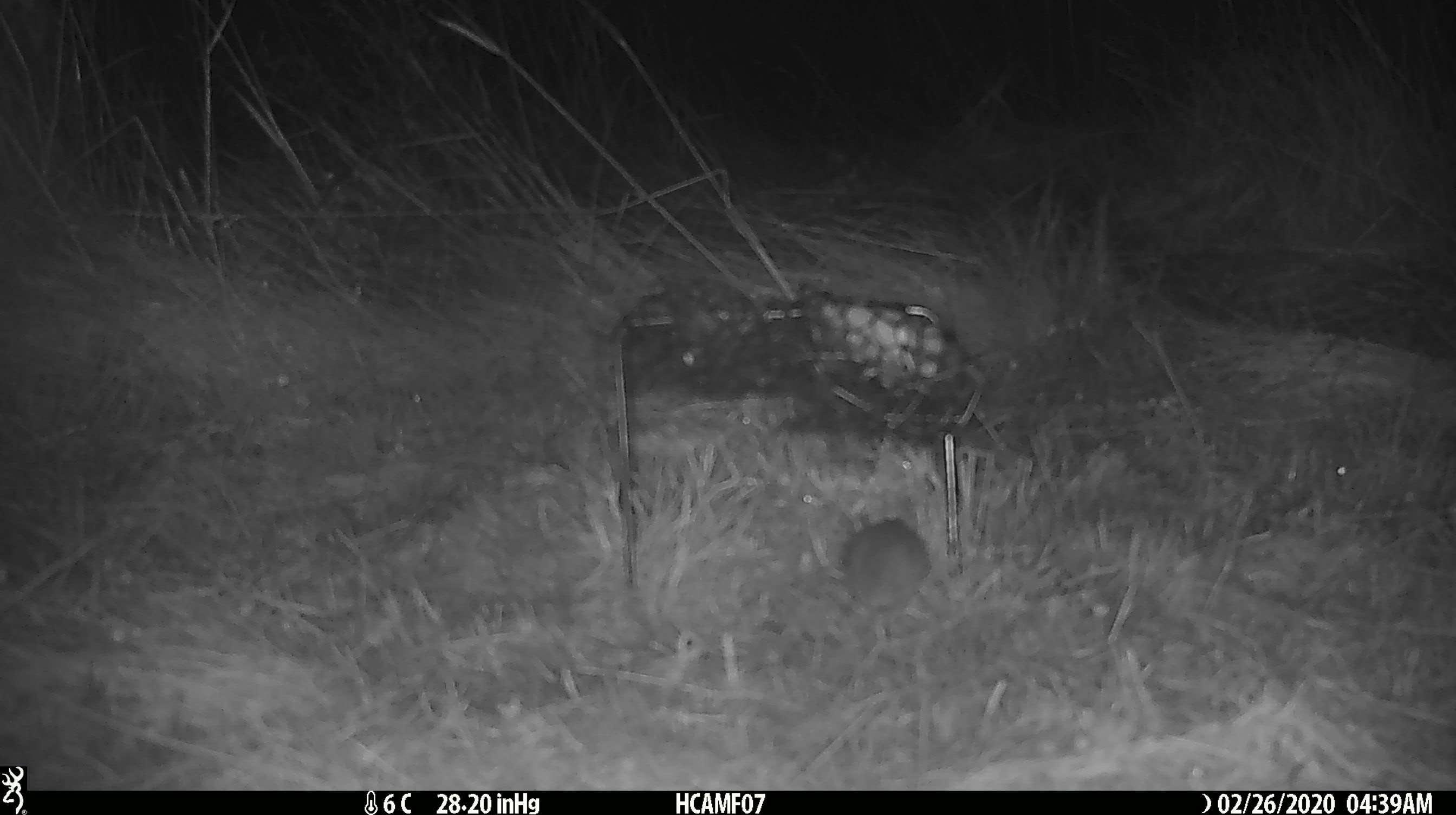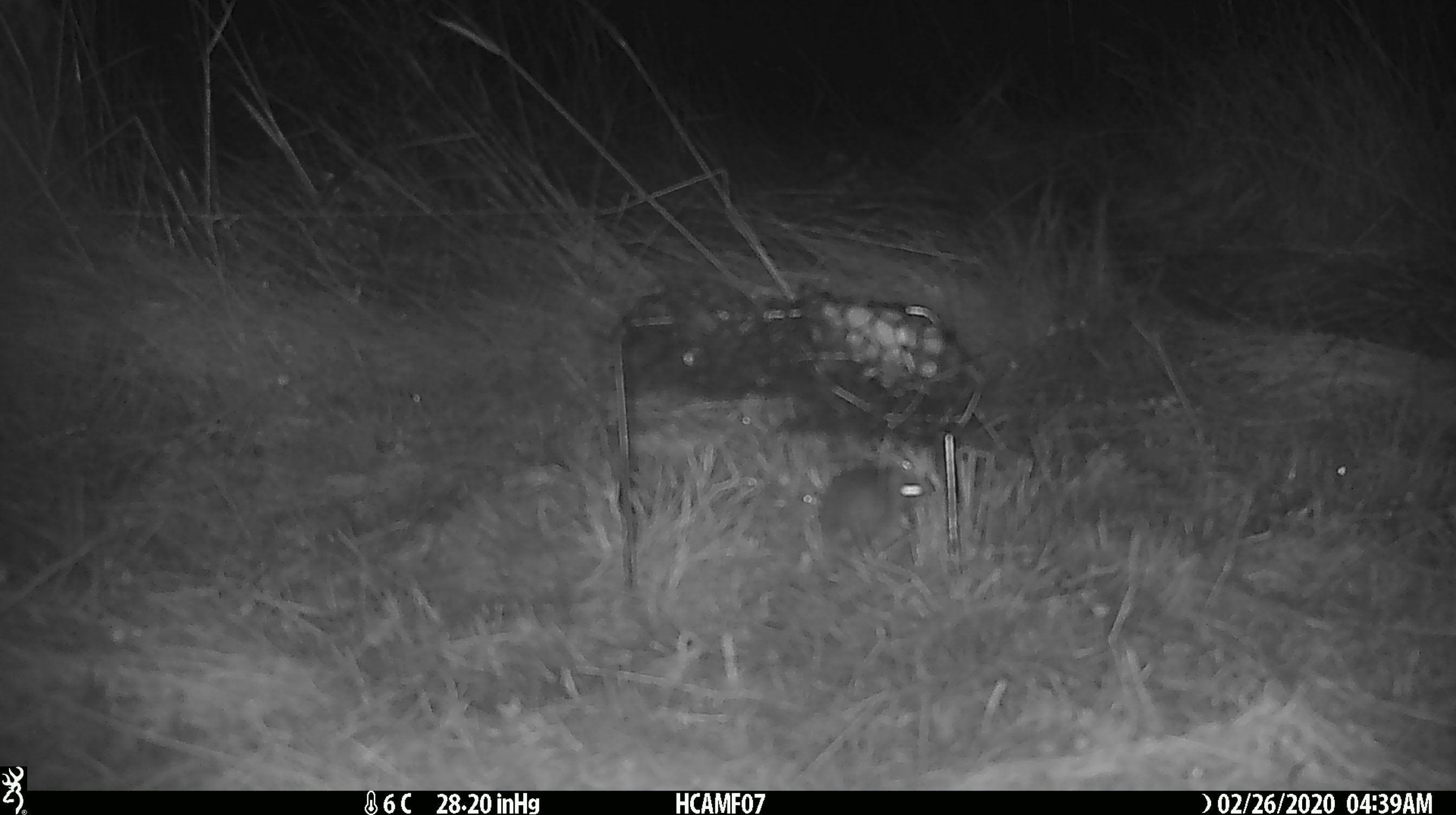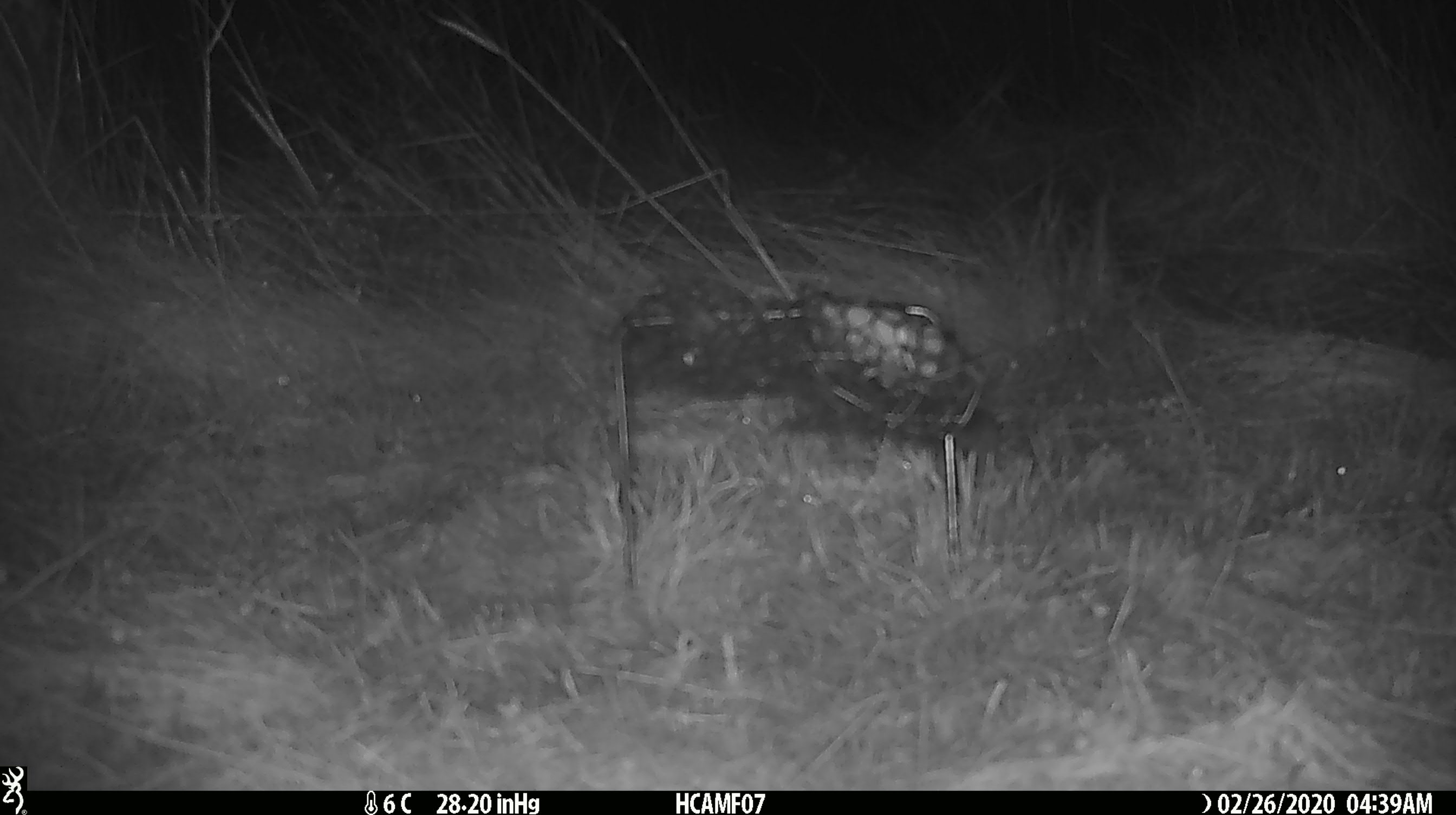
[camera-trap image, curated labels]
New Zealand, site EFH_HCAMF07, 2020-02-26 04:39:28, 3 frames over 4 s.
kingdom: Animalia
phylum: Chordata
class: Mammalia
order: Rodentia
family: Muridae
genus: Mus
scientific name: Mus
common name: mouse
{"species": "mouse (Mus)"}